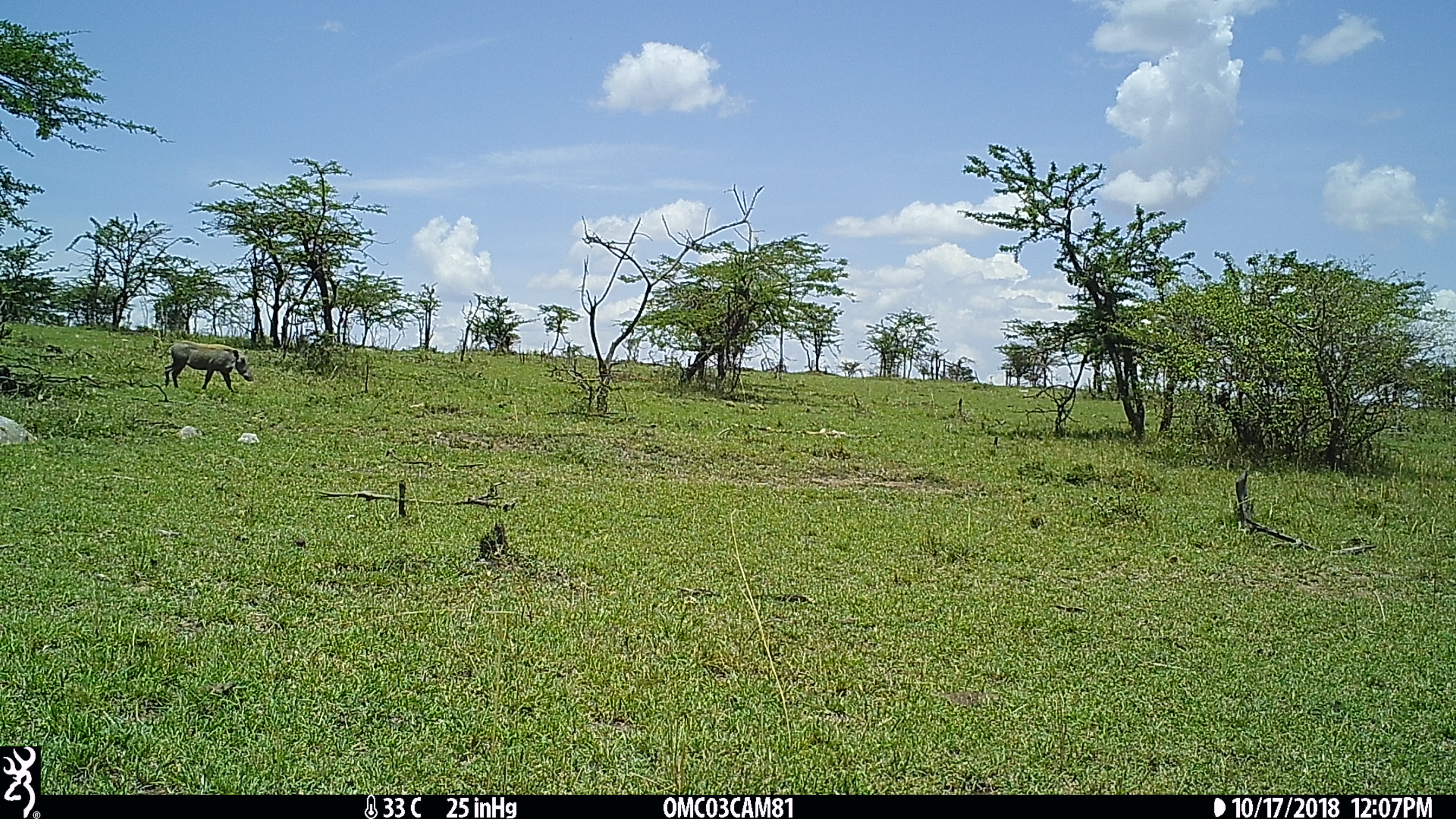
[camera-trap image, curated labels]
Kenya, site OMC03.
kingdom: Animalia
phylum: Chordata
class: Mammalia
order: Artiodactyla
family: Suidae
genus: Phacochoerus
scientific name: Phacochoerus africanus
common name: common warthog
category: warthog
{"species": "warthog (common warthog) (Phacochoerus africanus)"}